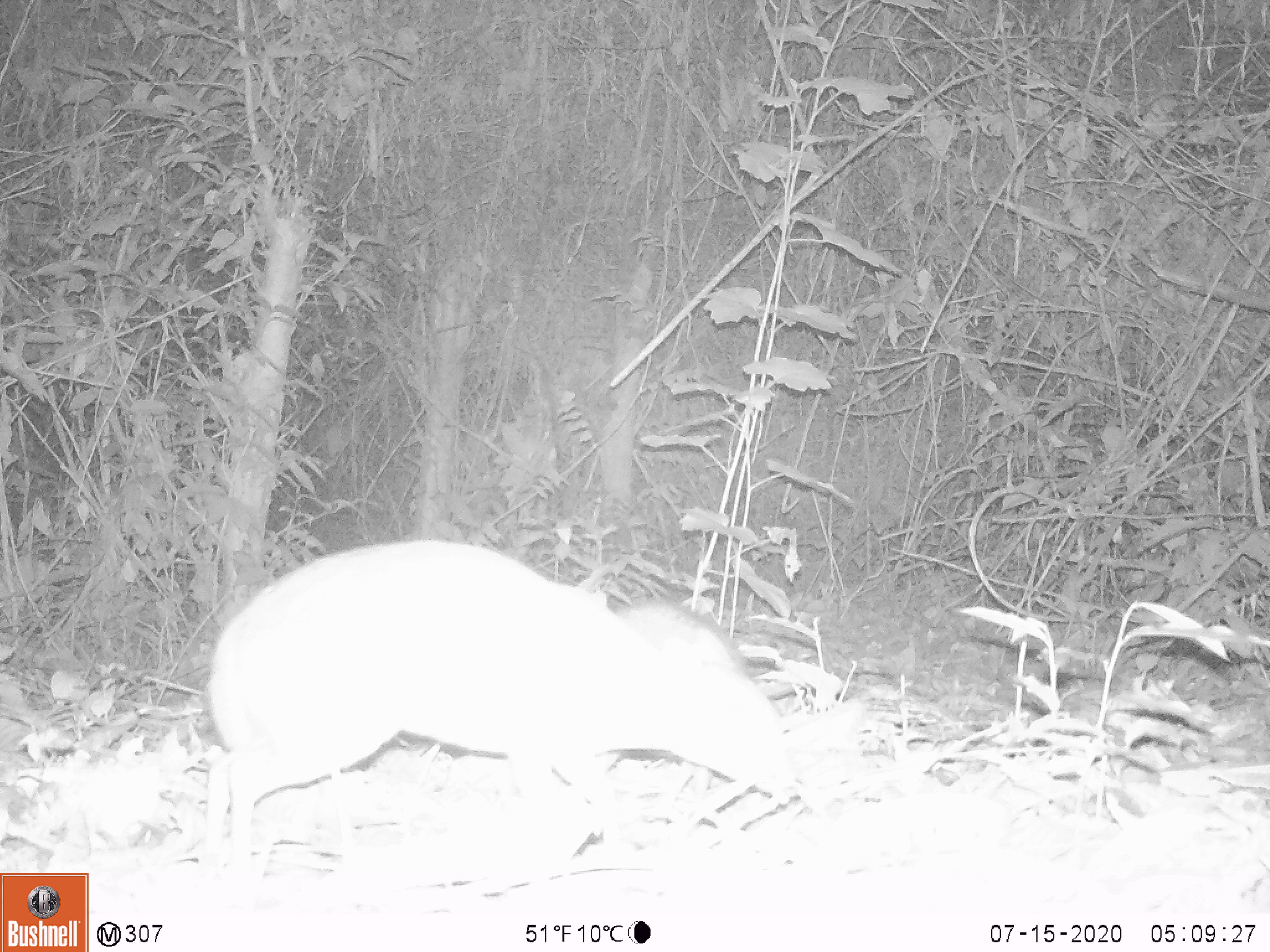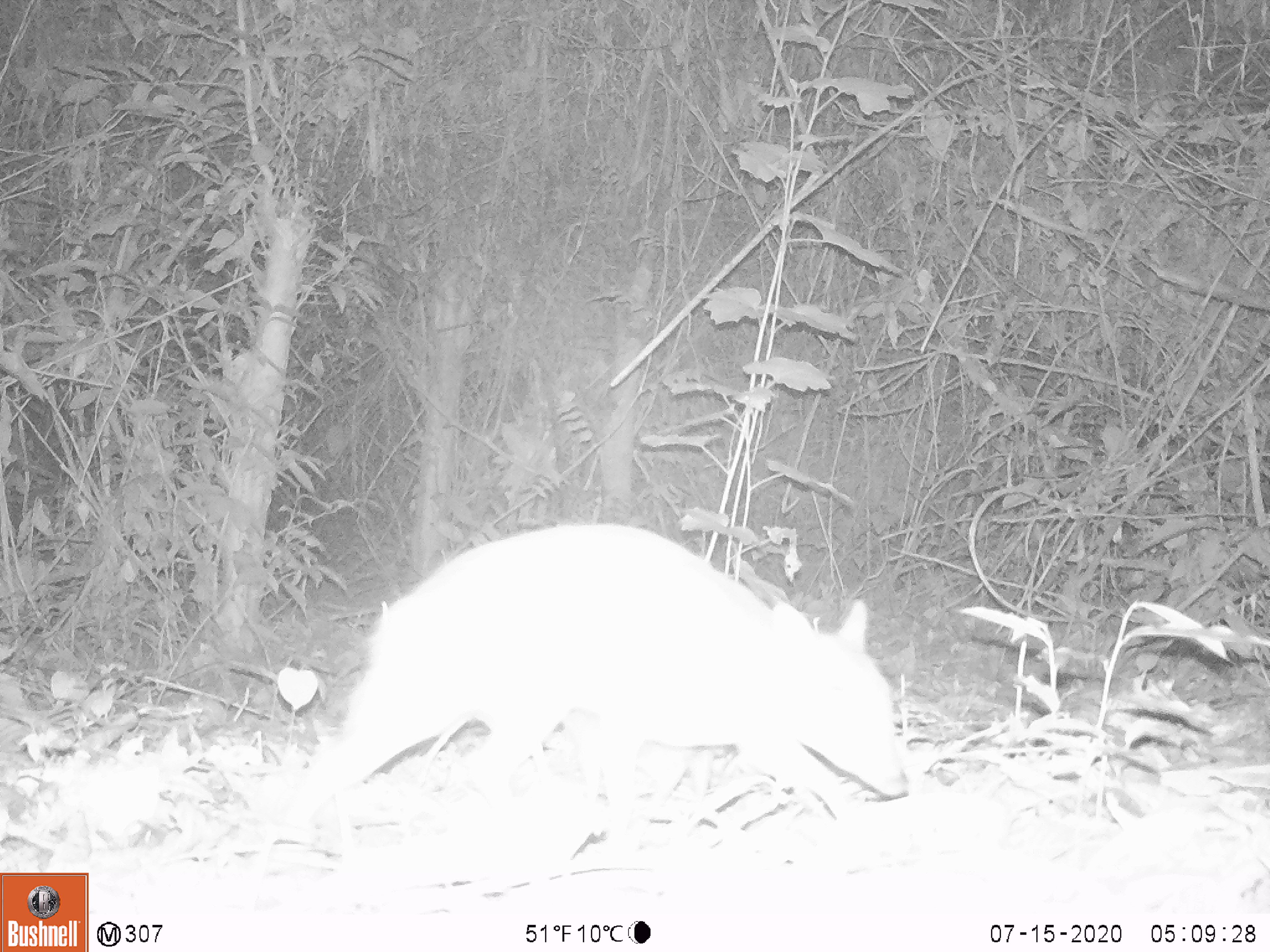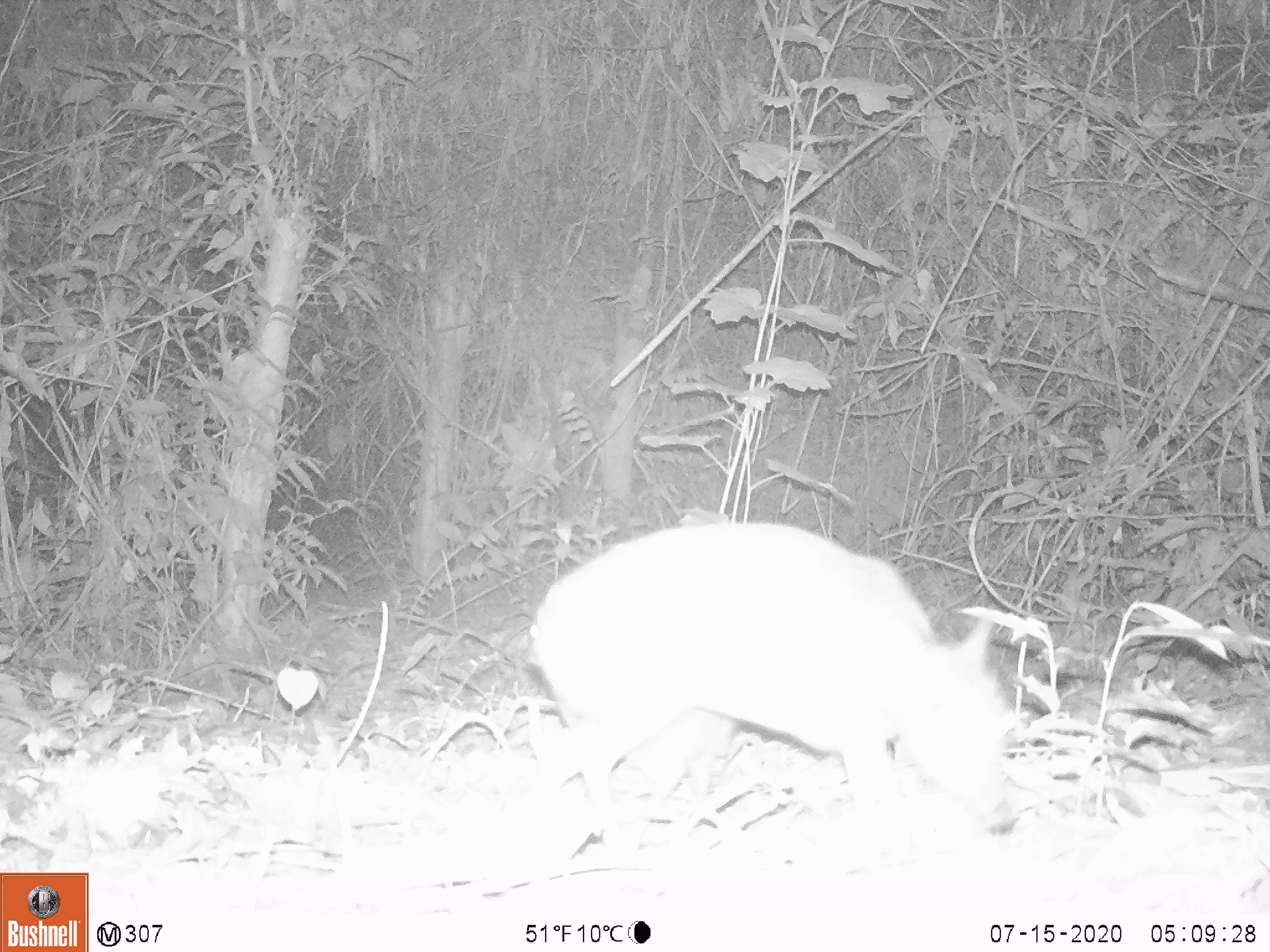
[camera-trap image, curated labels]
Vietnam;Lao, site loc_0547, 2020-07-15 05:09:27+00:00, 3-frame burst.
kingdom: Animalia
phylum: Chordata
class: Mammalia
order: Artiodactyla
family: Tragulidae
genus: Moschiola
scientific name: Moschiola meminna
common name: chevrotain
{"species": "chevrotain (Moschiola meminna)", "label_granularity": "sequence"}